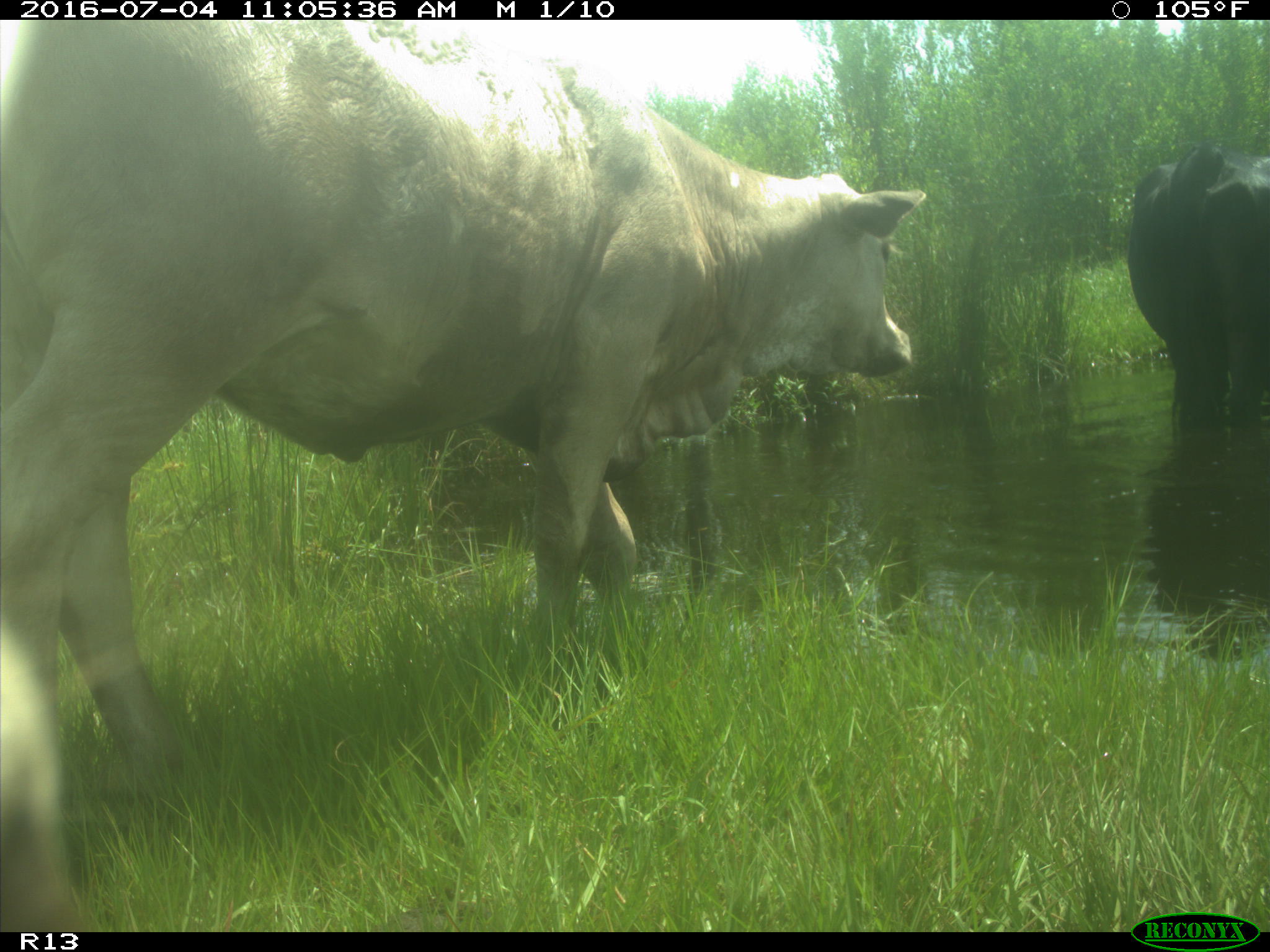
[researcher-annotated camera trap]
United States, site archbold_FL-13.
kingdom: Animalia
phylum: Chordata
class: Mammalia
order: Artiodactyla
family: Bovidae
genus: Bos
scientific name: Bos taurus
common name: domestic cow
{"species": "Bos taurus (domestic cow)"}